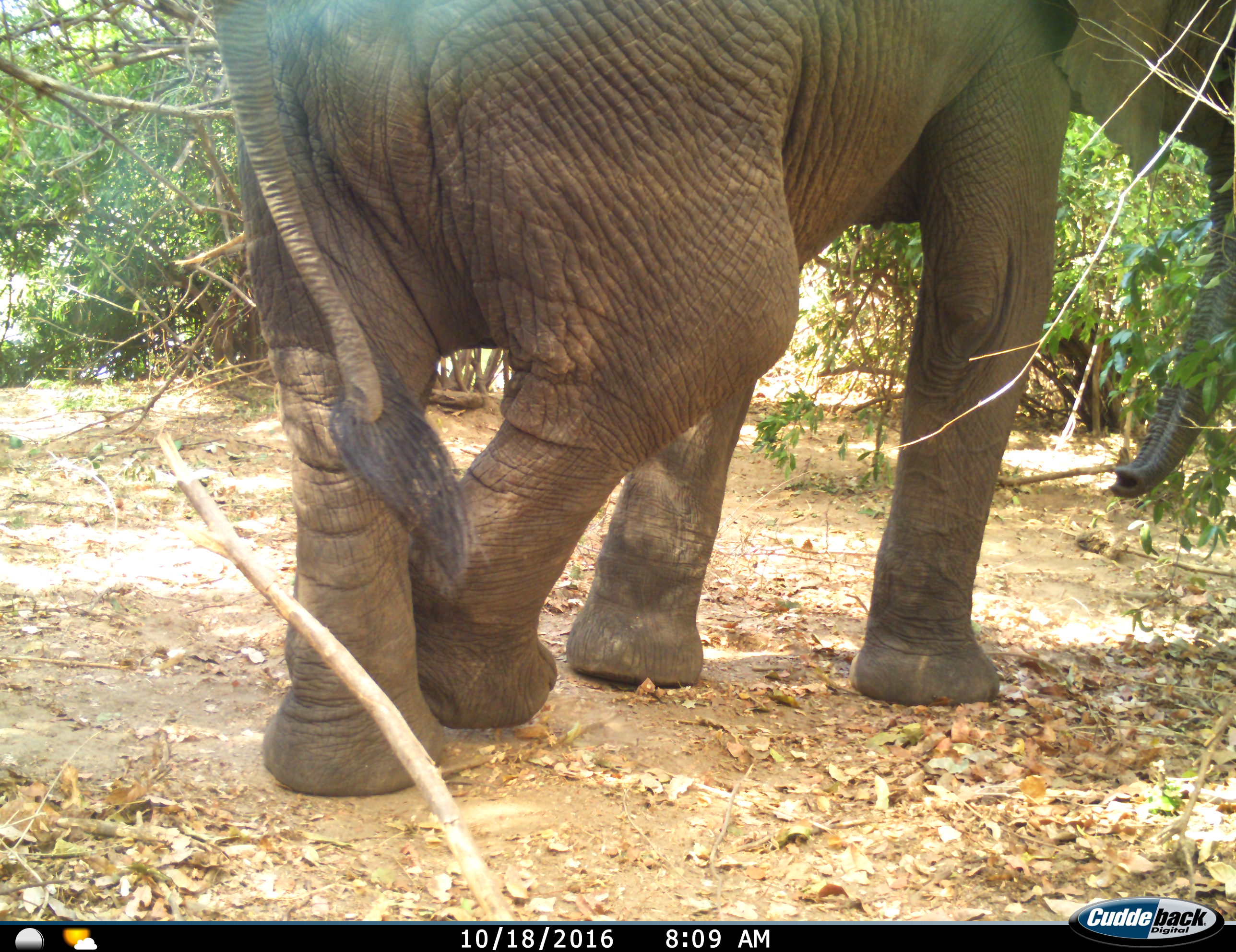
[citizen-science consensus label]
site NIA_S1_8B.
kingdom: Animalia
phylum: Chordata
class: Mammalia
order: Proboscidea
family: Elephantidae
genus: Loxodonta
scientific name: Loxodonta africana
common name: african bush elephant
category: elephant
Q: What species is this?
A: Elephant (african bush elephant) (Loxodonta africana).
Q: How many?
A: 1.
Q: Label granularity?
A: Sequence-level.